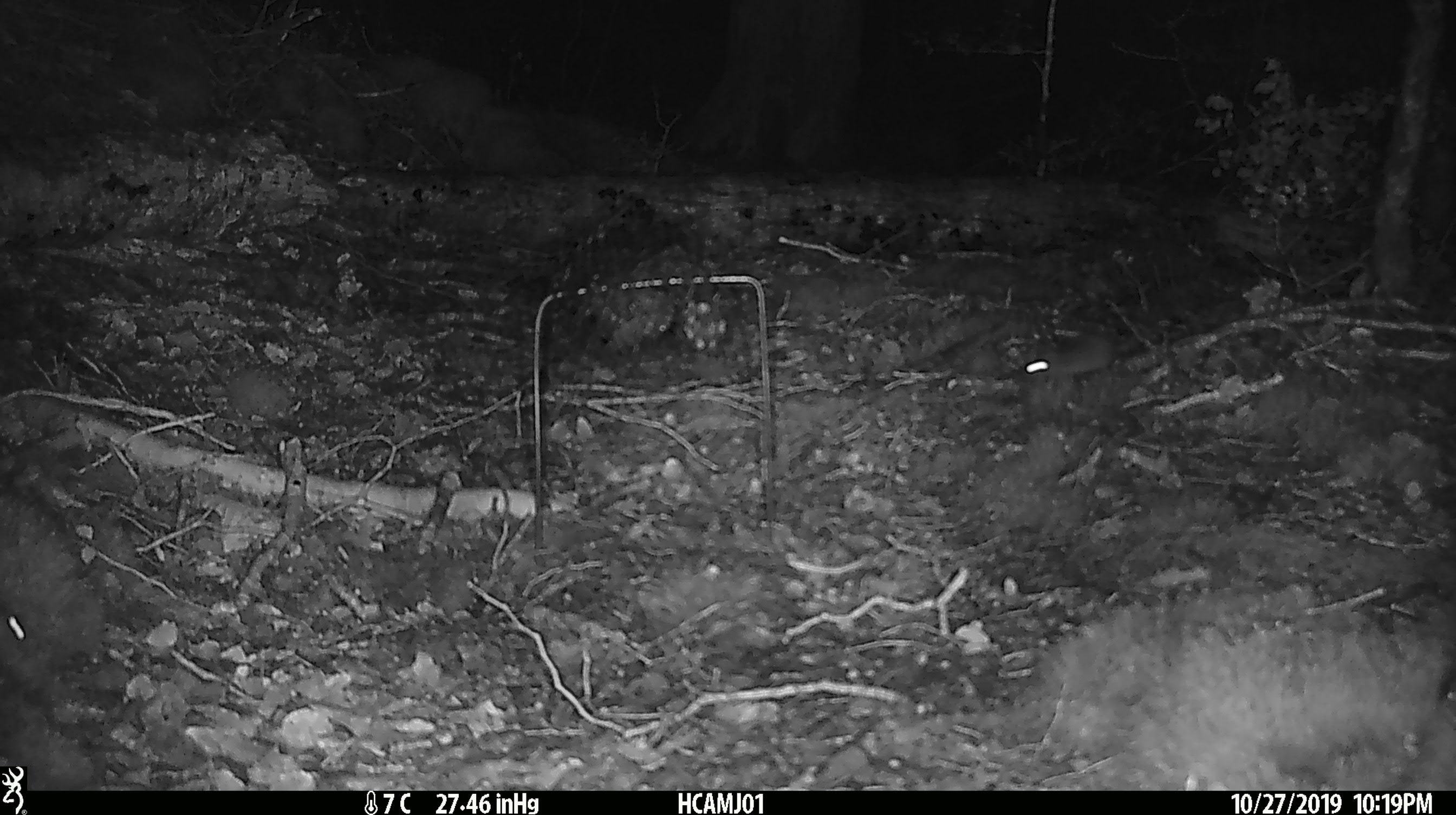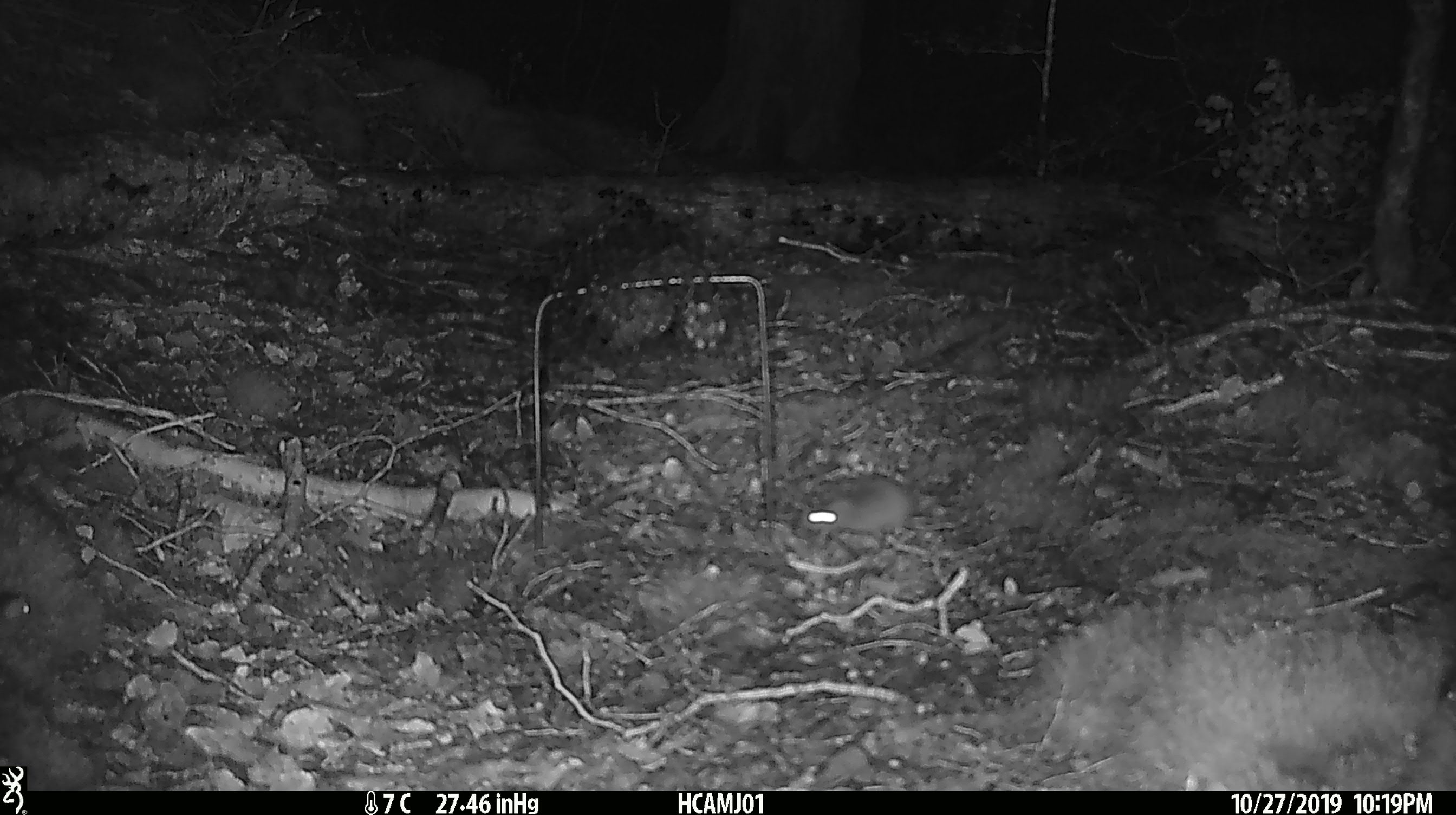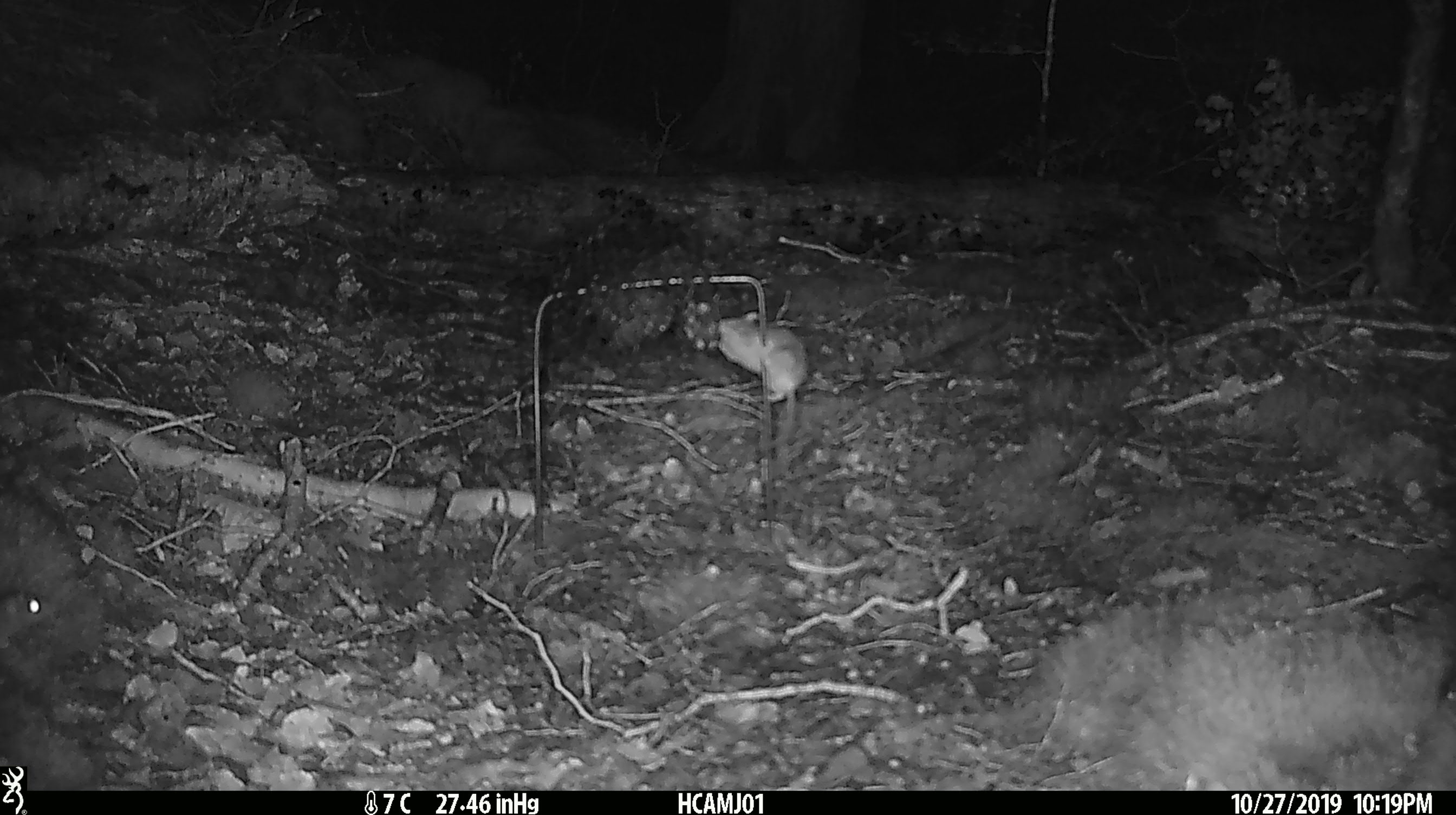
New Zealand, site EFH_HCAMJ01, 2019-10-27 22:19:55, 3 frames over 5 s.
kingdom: Animalia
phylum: Chordata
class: Mammalia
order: Rodentia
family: Muridae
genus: Mus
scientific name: Mus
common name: mouse